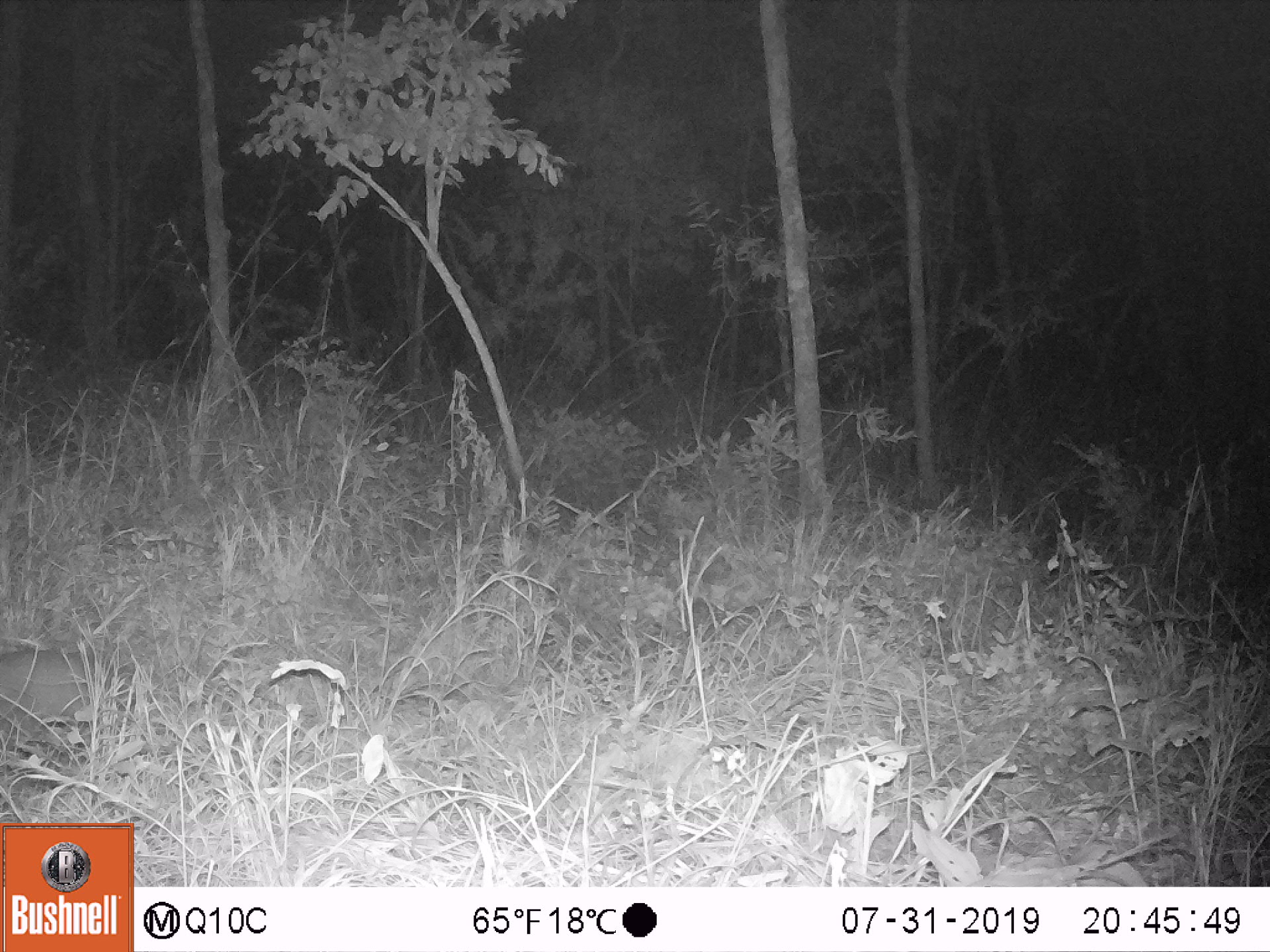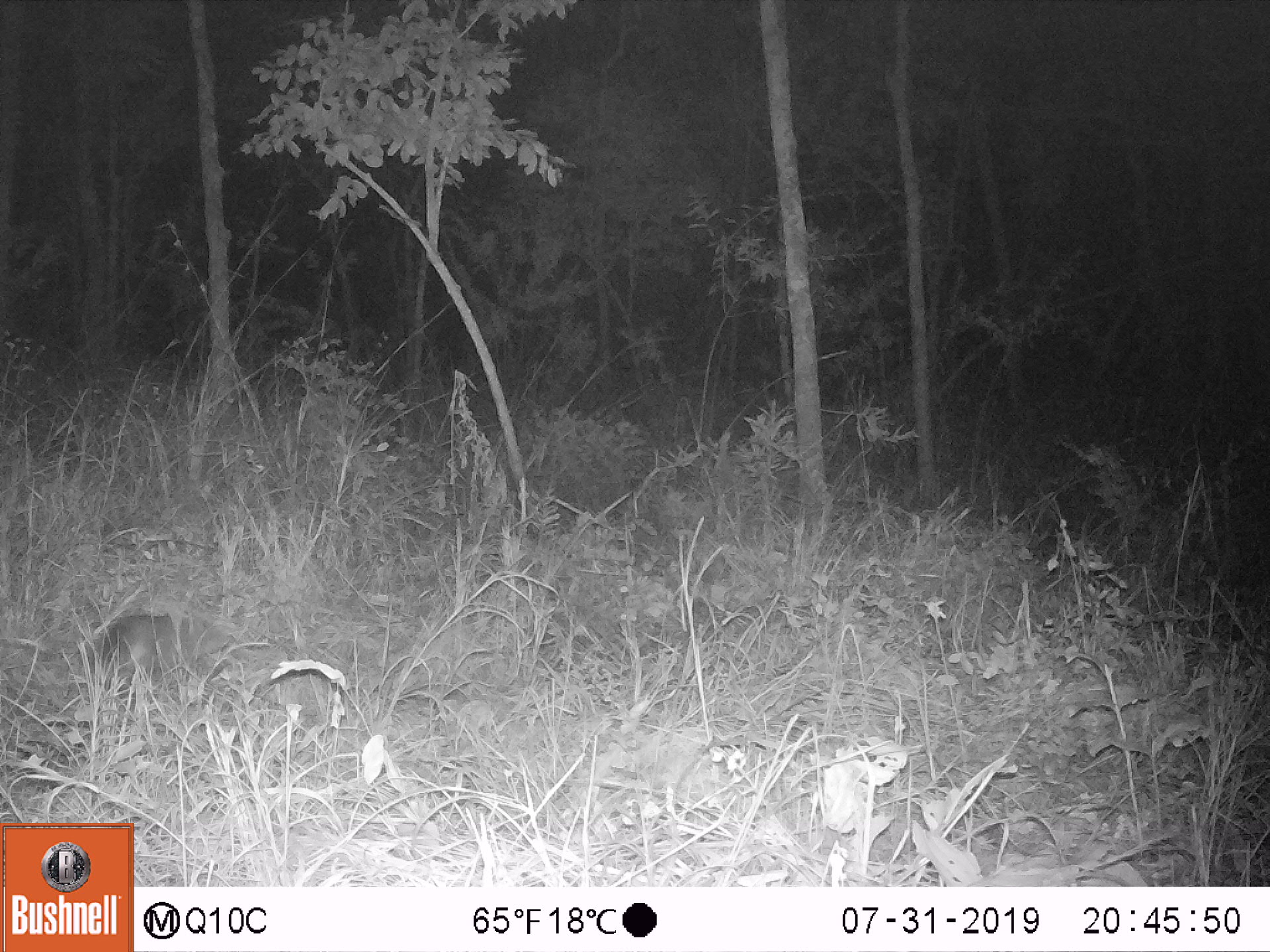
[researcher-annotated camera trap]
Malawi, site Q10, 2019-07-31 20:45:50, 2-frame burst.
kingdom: Animalia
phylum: Chordata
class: Mammalia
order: Carnivora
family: Herpestidae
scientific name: Herpestidae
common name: mongoose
Mongoose (Herpestidae), count 1.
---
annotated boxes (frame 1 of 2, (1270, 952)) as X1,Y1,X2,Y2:
mongoose: 1,644,136,738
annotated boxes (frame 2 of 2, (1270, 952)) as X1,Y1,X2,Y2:
mongoose: 104,608,230,678